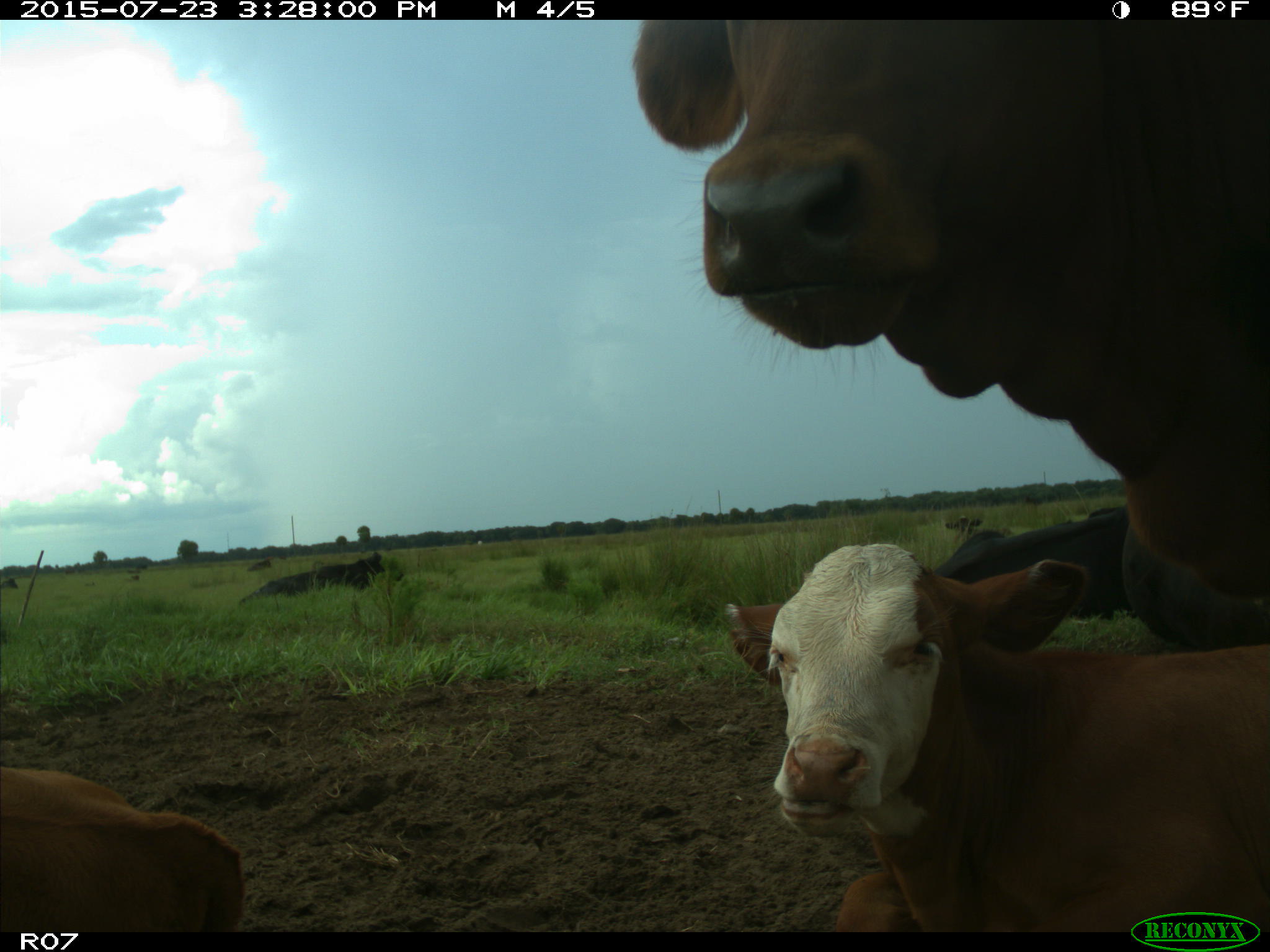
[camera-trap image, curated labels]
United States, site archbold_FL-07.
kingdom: Animalia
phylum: Chordata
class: Mammalia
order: Artiodactyla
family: Bovidae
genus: Bos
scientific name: Bos taurus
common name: domestic cow